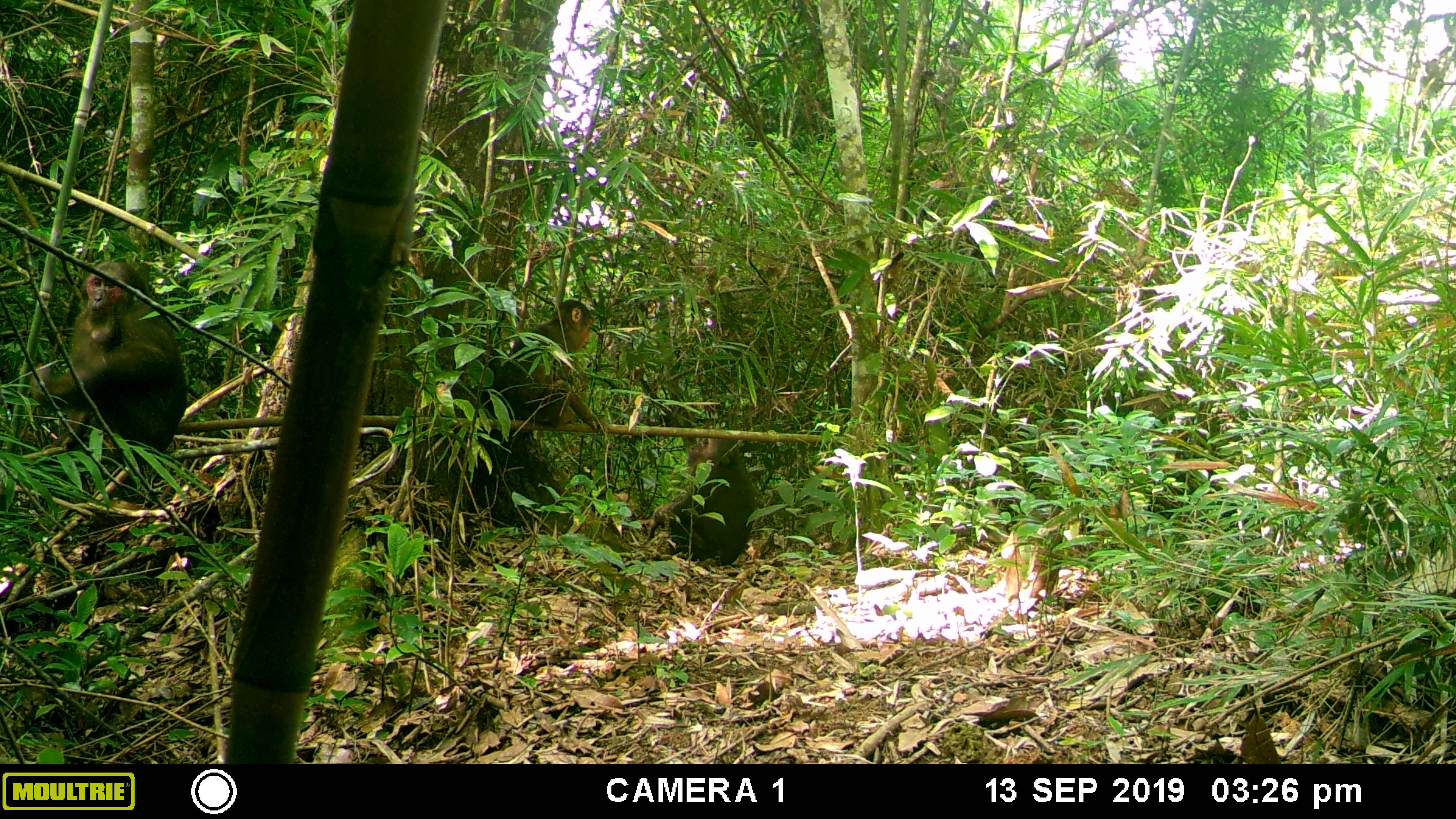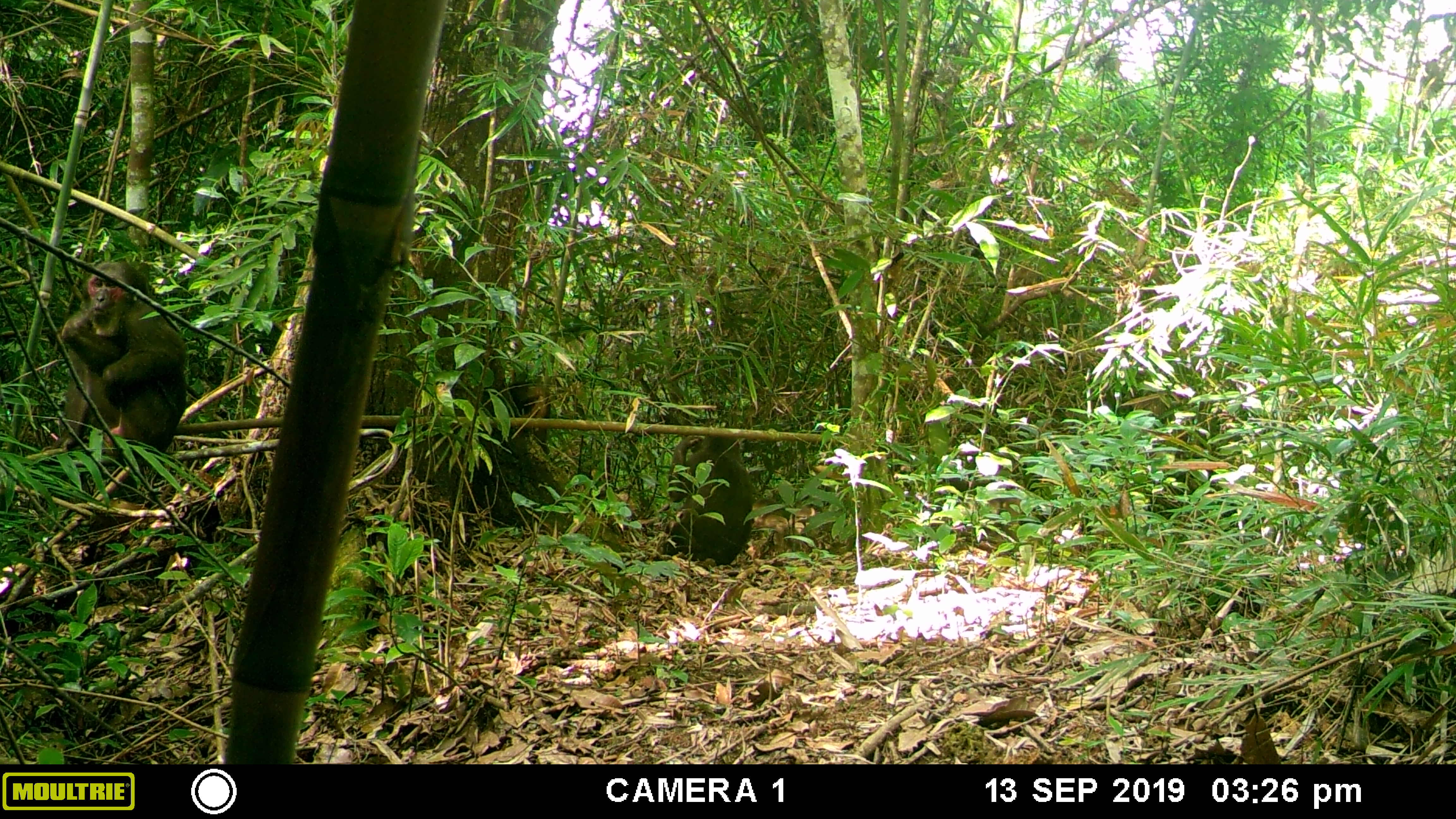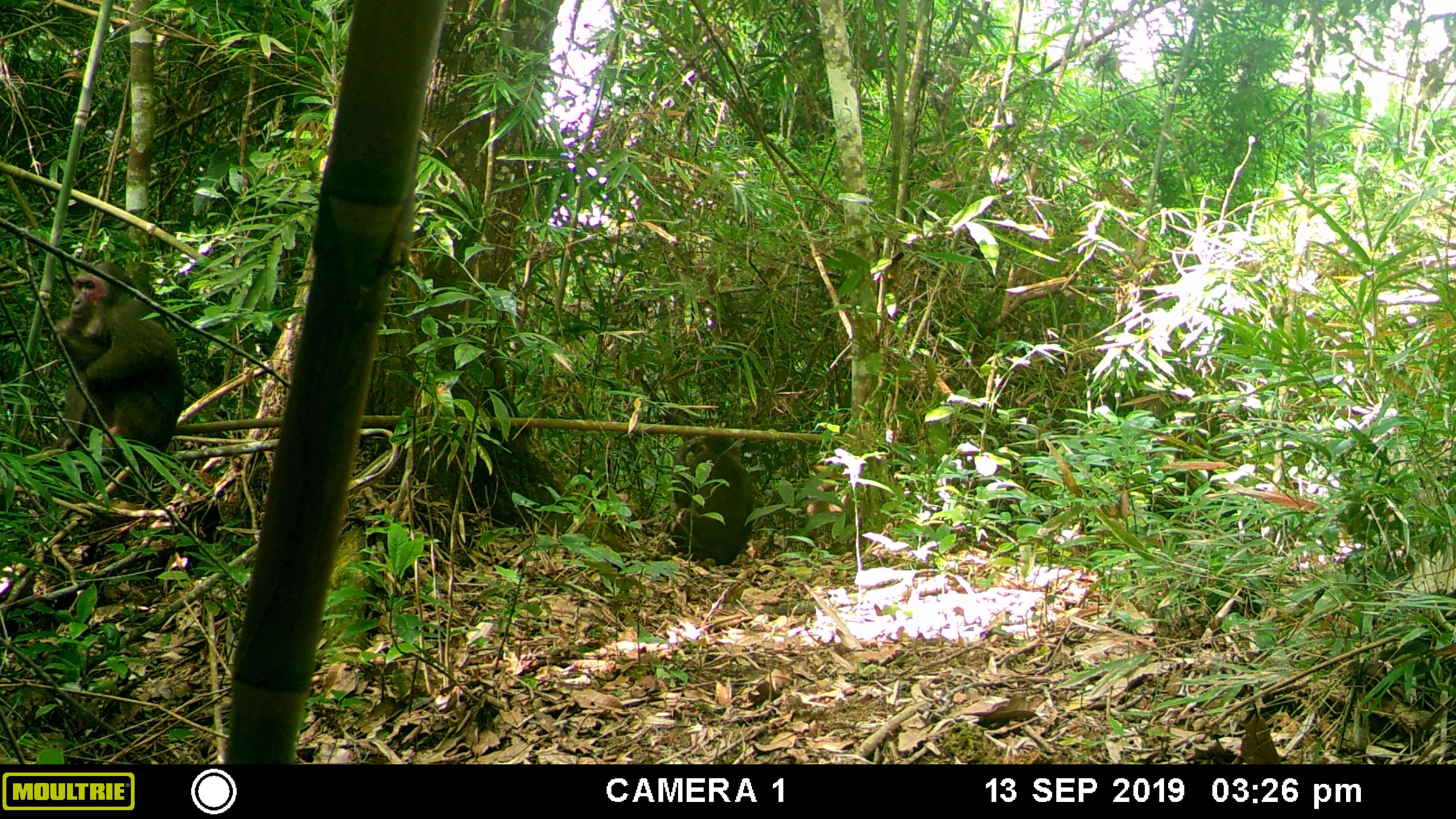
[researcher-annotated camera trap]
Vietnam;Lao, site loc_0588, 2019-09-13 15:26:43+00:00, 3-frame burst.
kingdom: Animalia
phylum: Chordata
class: Mammalia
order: Primates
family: Cercopithecidae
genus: Macaca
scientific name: Macaca arctoides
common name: stump-tailed macaque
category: stump tailed macaque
Stump tailed macaque (stump-tailed macaque) (Macaca arctoides). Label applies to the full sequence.